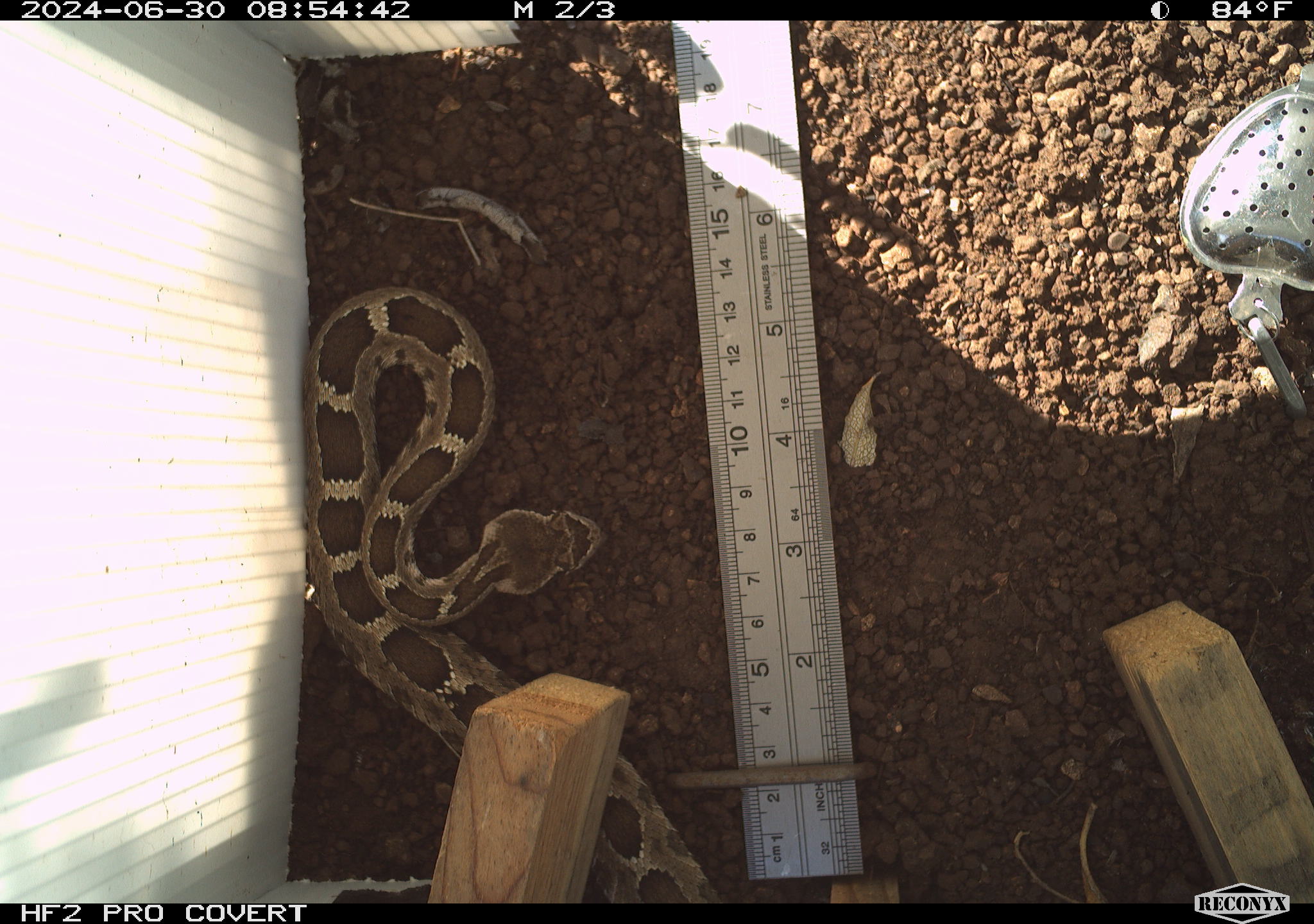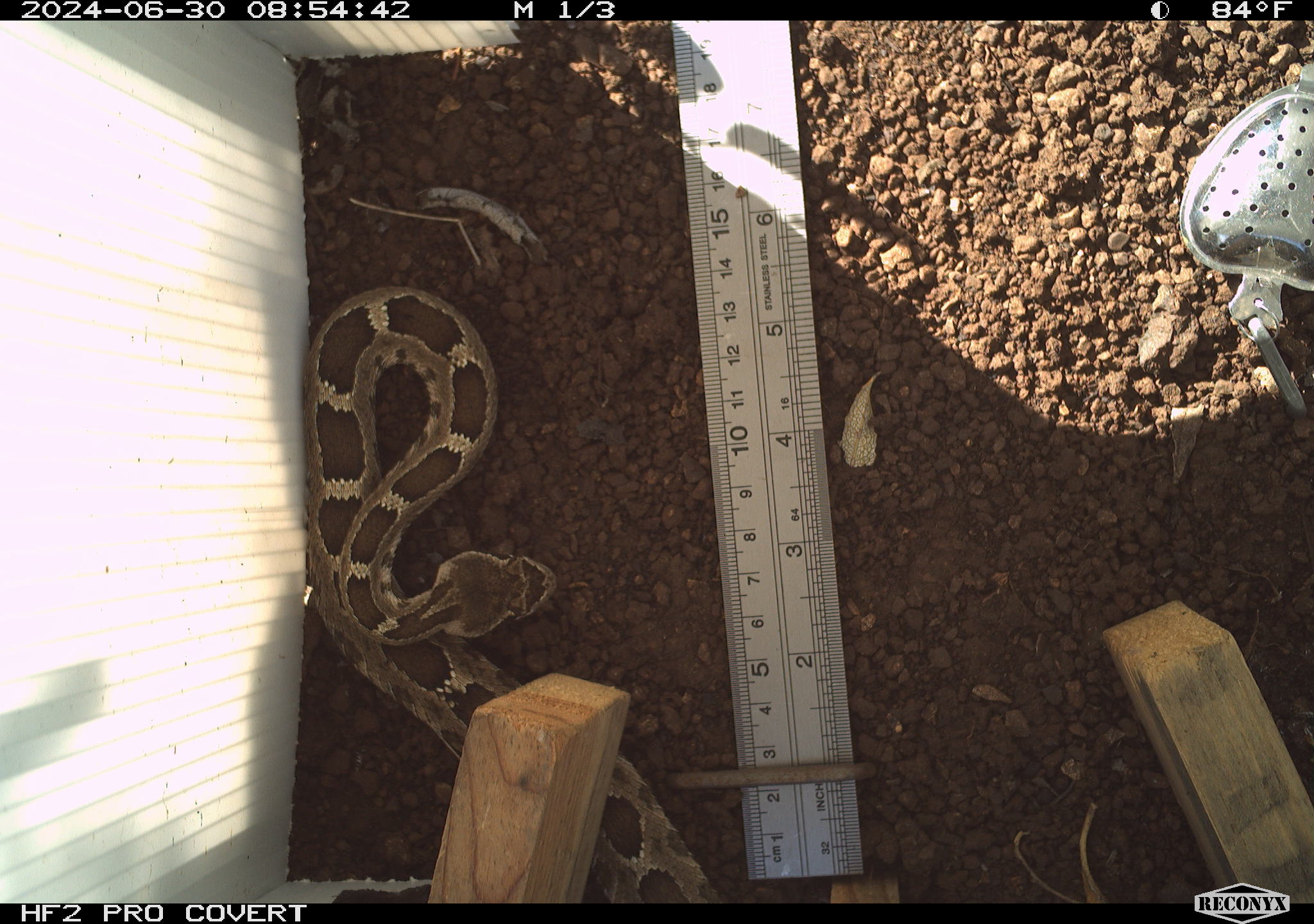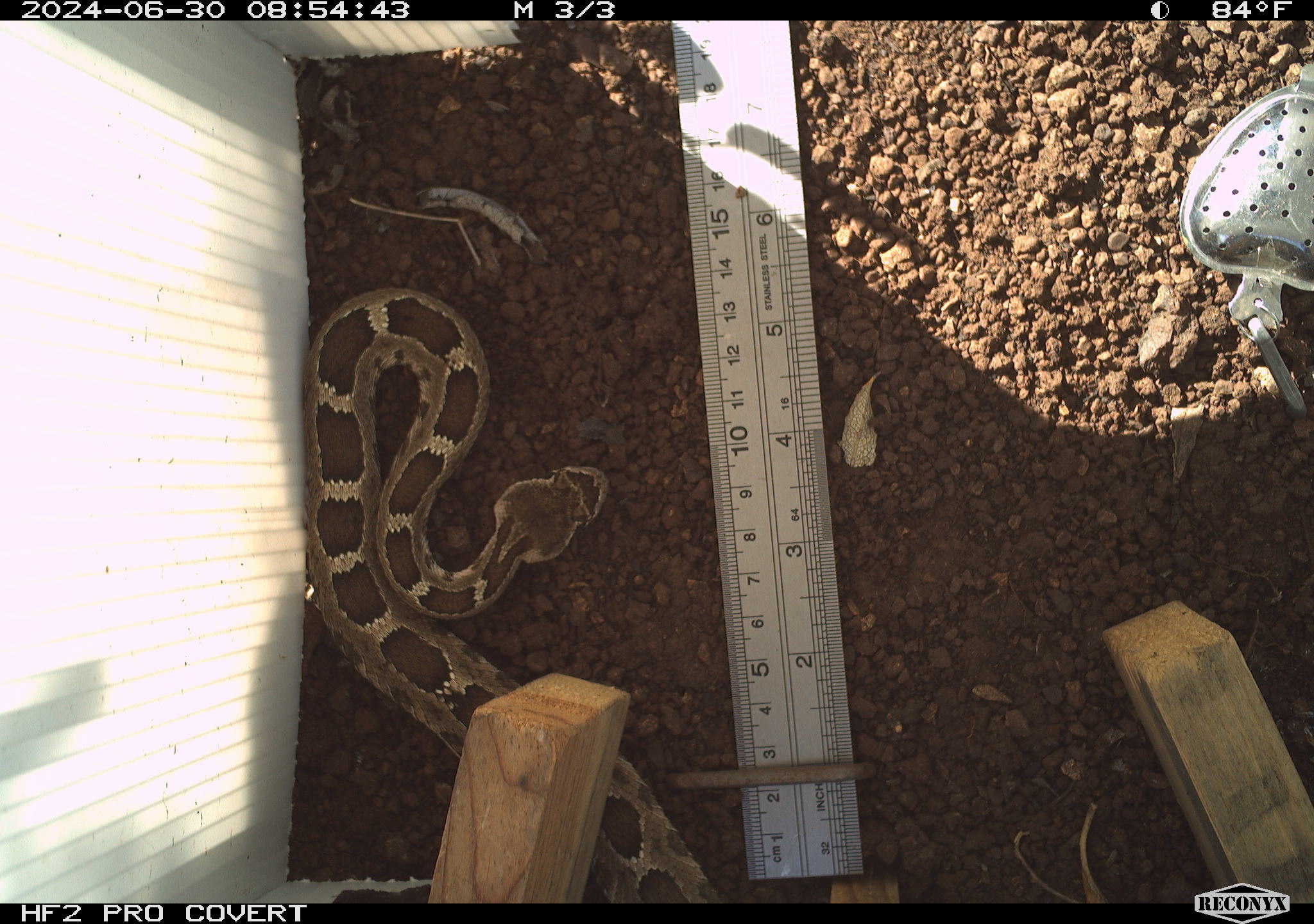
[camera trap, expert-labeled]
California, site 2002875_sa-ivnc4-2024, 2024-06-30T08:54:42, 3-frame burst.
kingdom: Animalia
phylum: Chordata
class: Reptilia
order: Squamata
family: Viperidae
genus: Crotalus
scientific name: Crotalus oreganus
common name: western rattlesnake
Western rattlesnake (Crotalus oreganus).